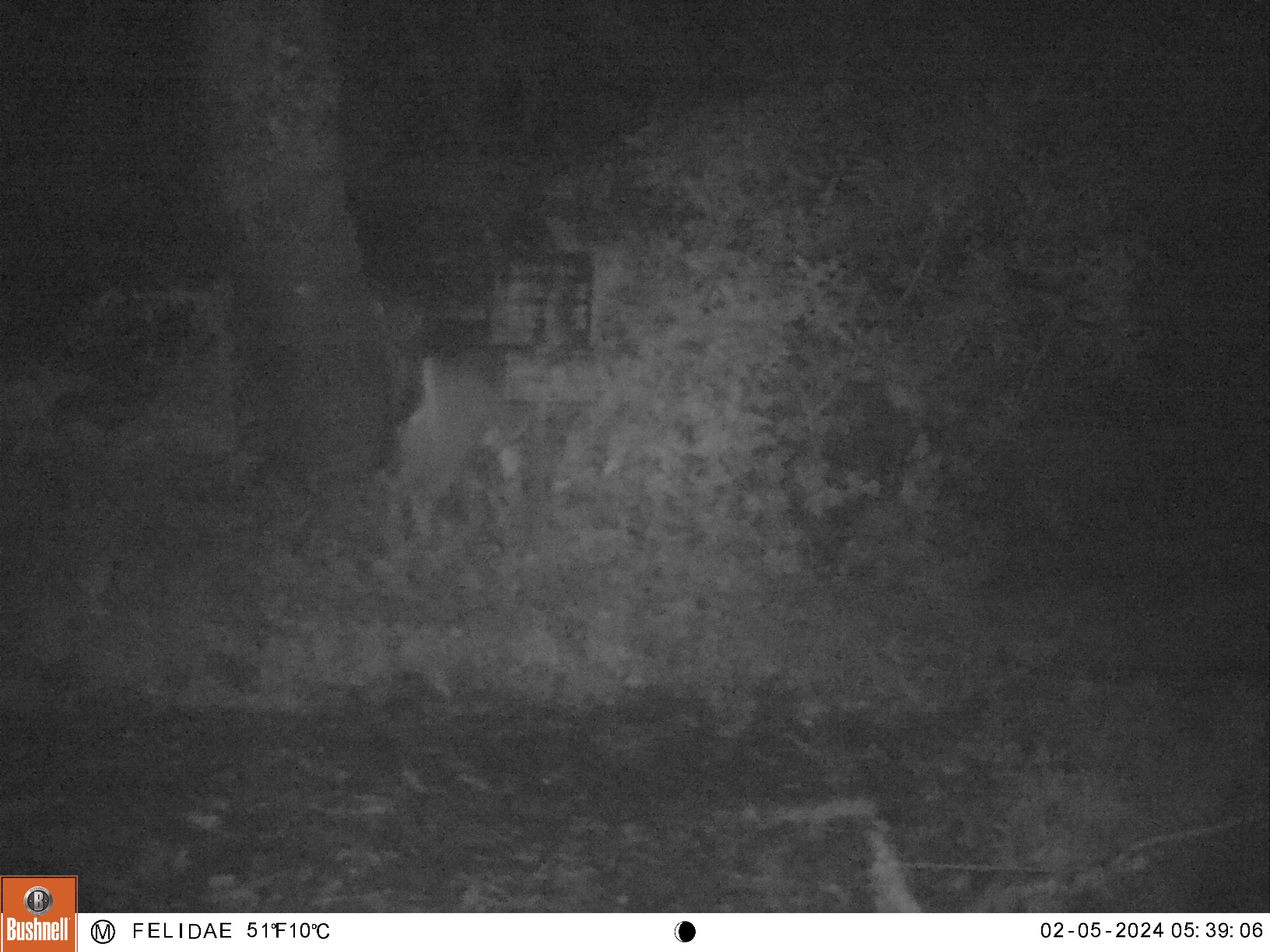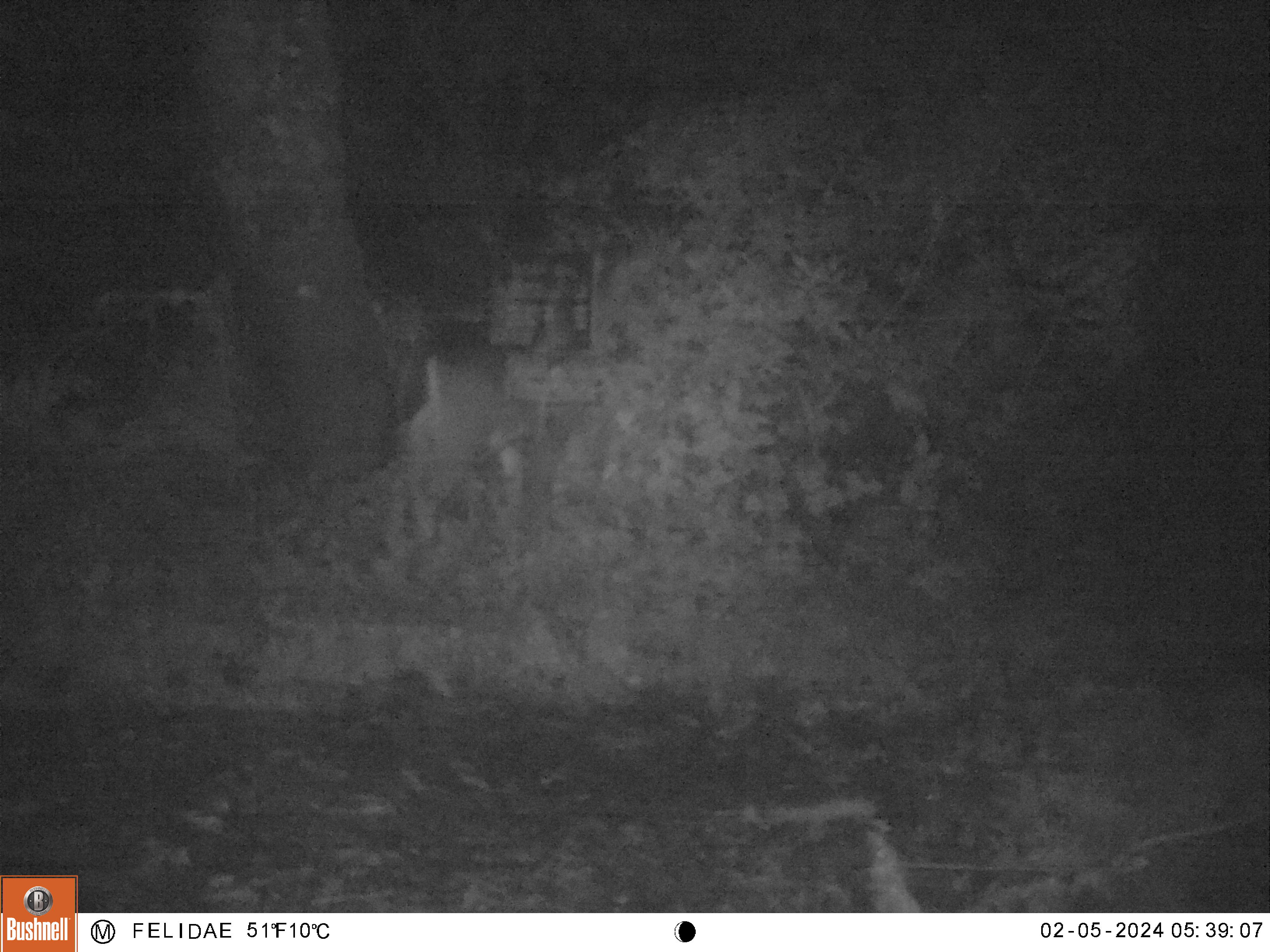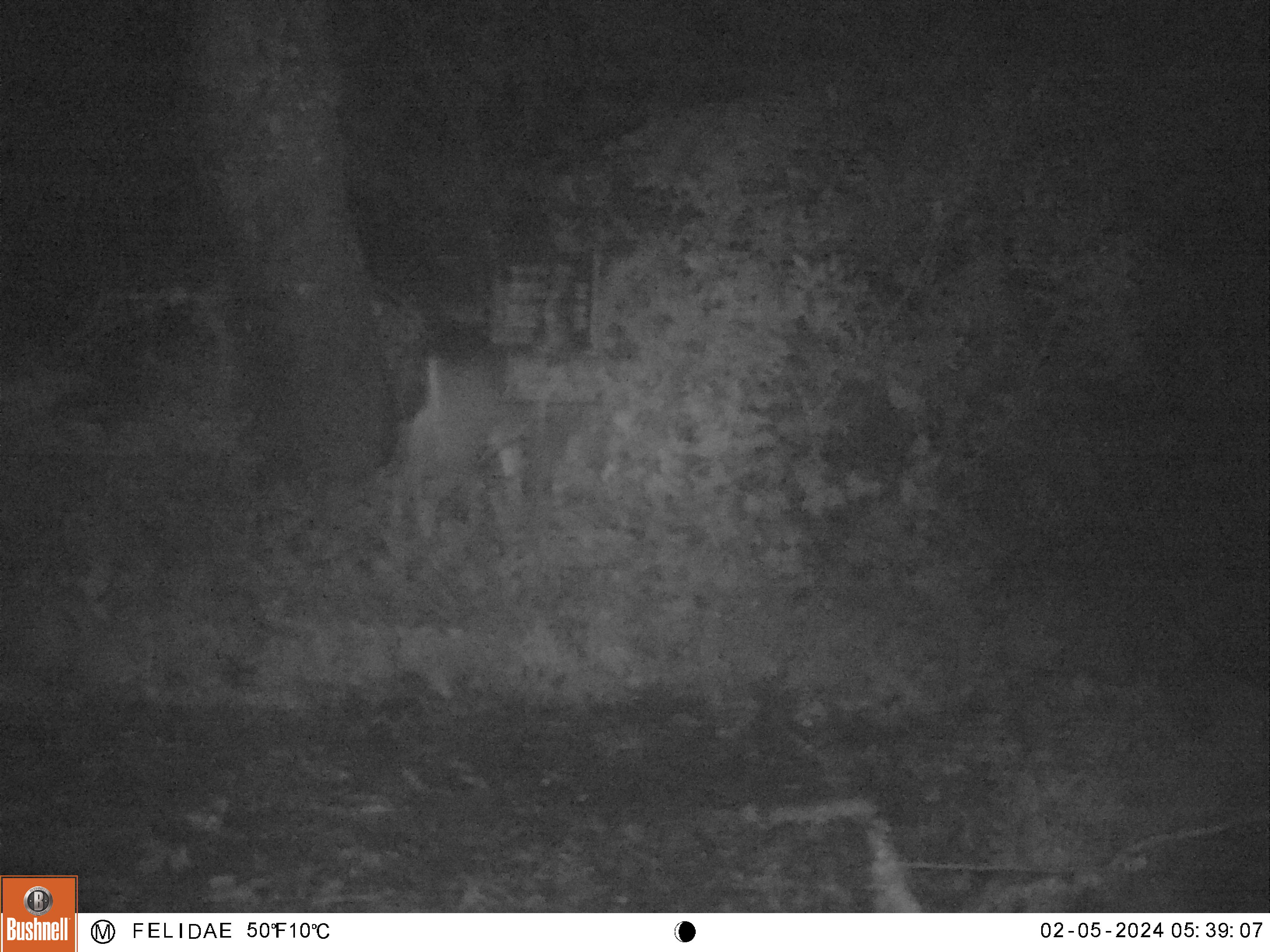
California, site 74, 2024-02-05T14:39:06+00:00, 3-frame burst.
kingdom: Animalia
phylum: Chordata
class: Mammalia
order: Artiodactyla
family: Cervidae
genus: Odocoileus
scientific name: Odocoileus hemionus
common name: mule deer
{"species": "mule deer (Odocoileus hemionus)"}